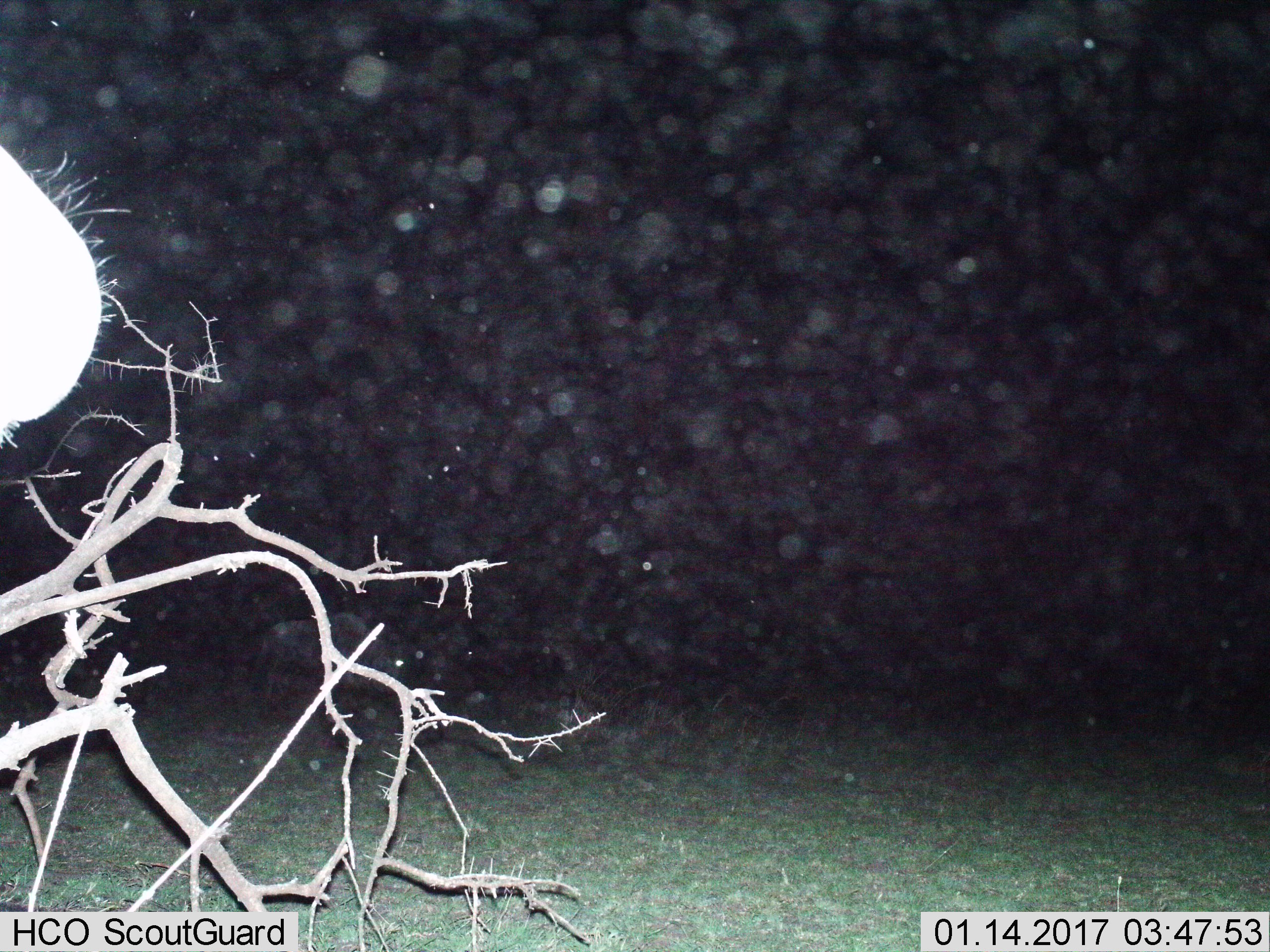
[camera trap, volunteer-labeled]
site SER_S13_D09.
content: unidentified animal